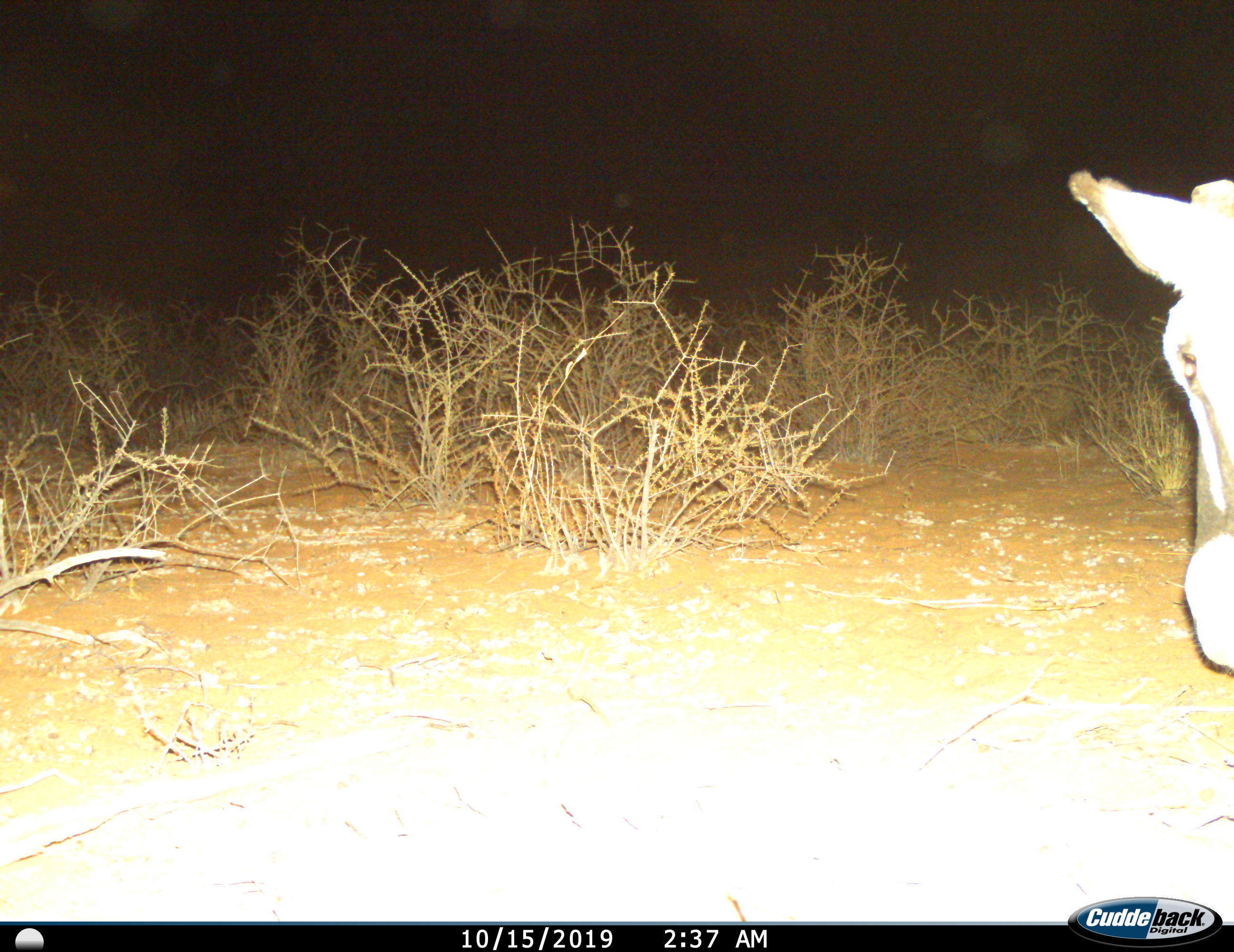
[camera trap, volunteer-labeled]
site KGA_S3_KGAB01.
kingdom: Animalia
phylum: Chordata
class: Mammalia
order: Artiodactyla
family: Bovidae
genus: Oryx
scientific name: Oryx gazella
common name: gemsbok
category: oryx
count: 1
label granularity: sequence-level